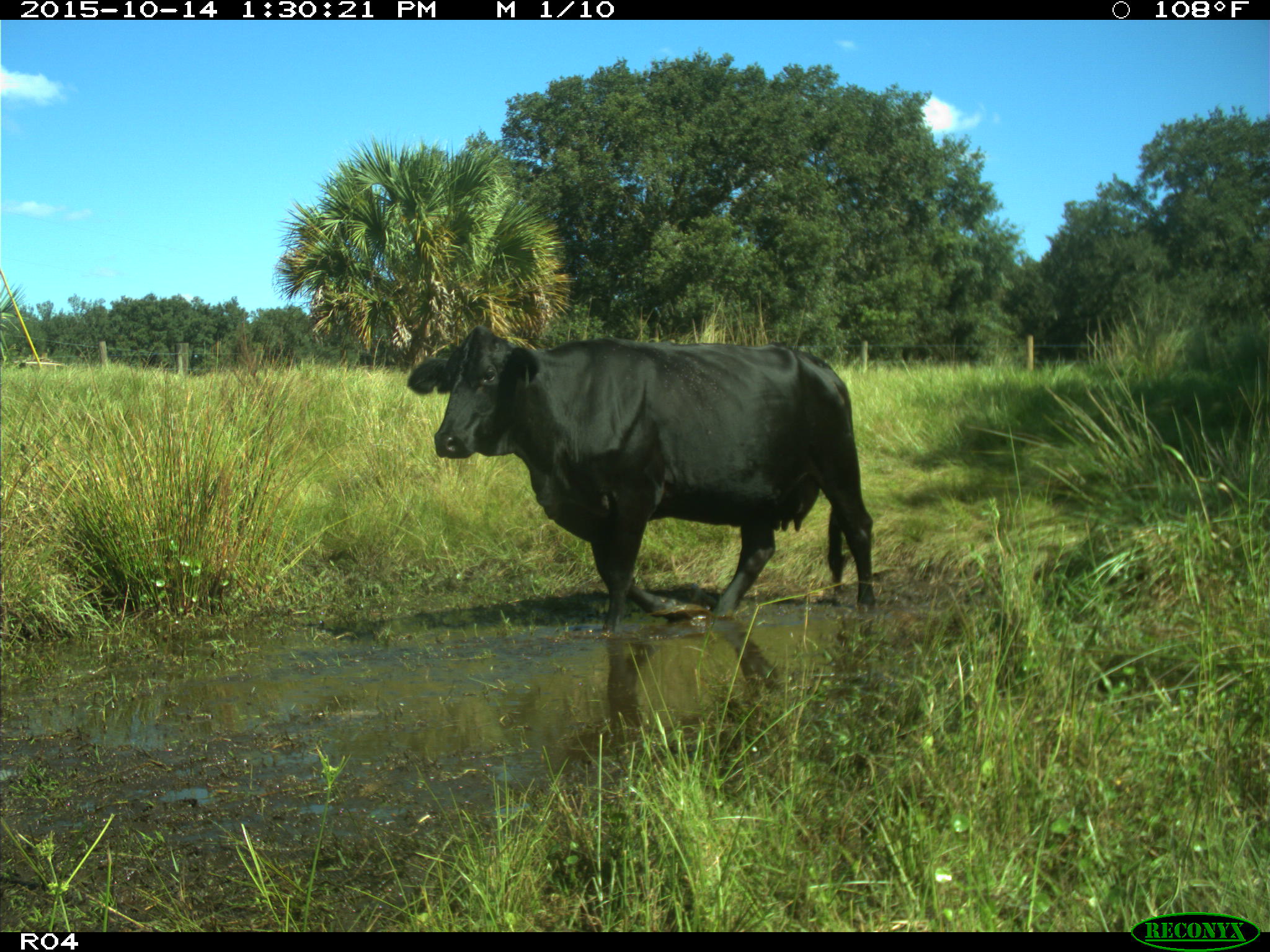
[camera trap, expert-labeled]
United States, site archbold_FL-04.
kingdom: Animalia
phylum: Chordata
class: Mammalia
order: Artiodactyla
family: Bovidae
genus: Bos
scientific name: Bos taurus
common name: domestic cow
Bos taurus (domestic cow).